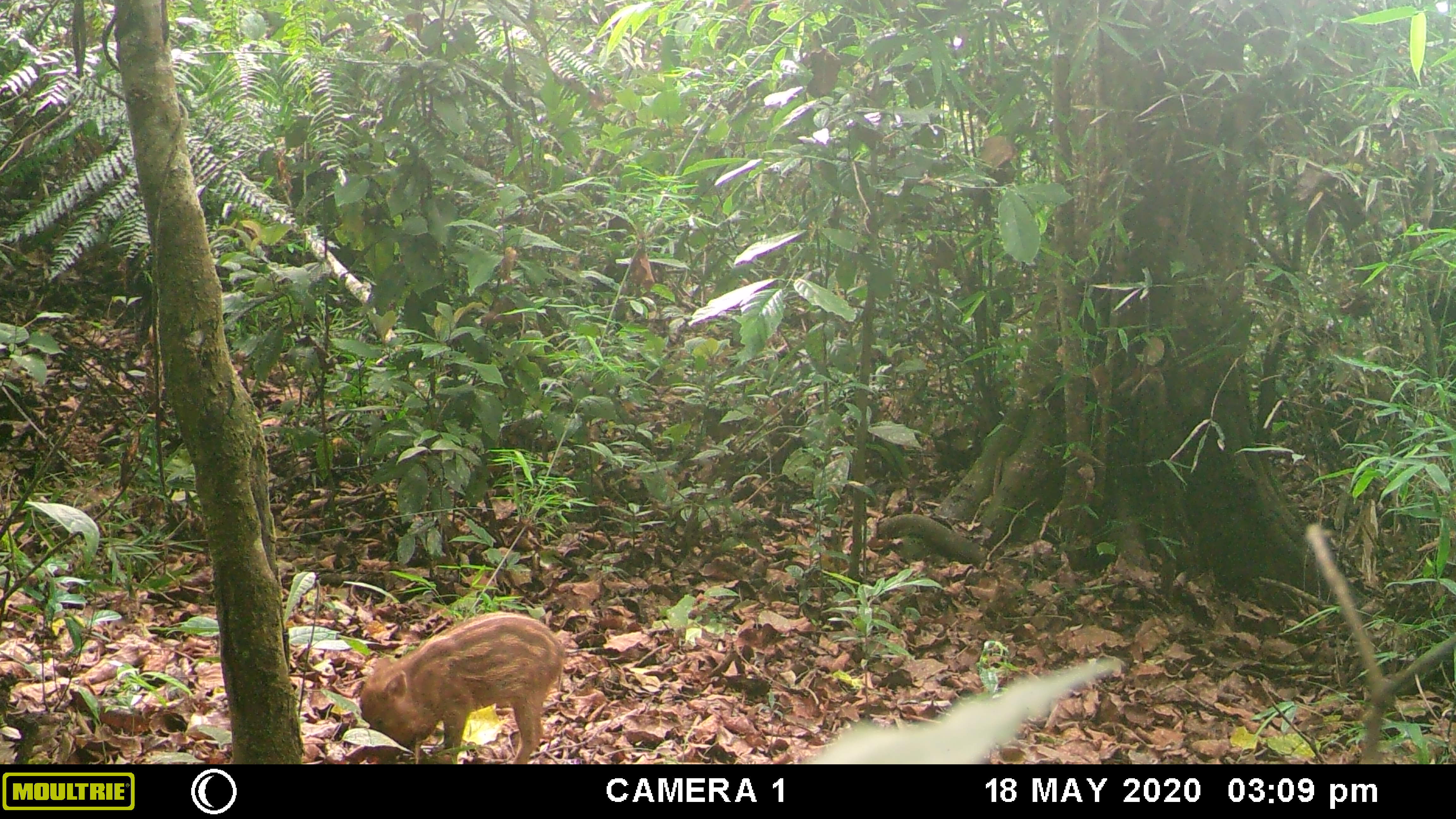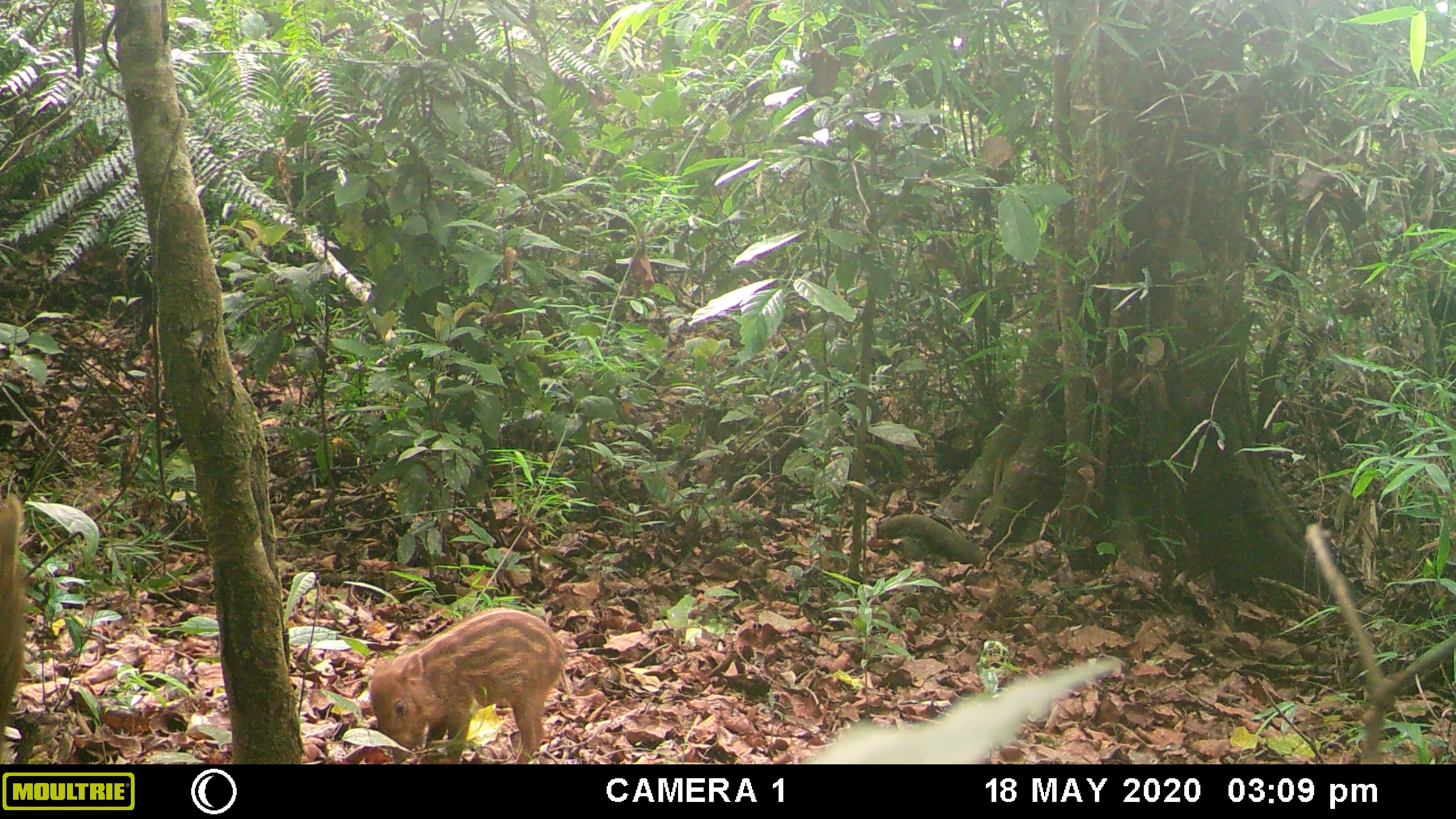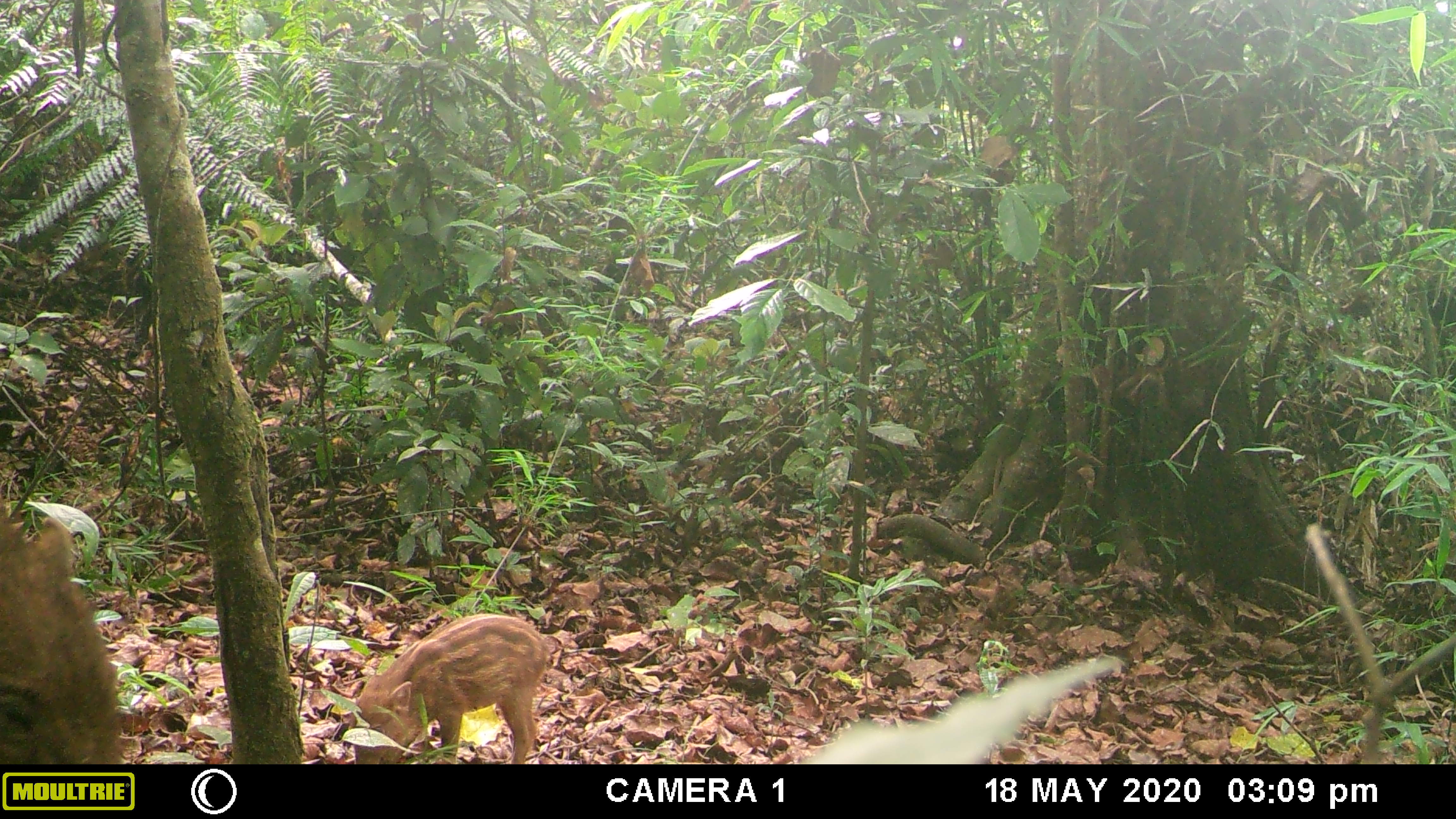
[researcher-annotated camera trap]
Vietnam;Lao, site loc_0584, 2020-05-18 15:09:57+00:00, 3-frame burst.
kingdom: Animalia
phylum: Chordata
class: Mammalia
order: Artiodactyla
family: Suidae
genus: Sus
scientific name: Sus scrofa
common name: eurasian wild pig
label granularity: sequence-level